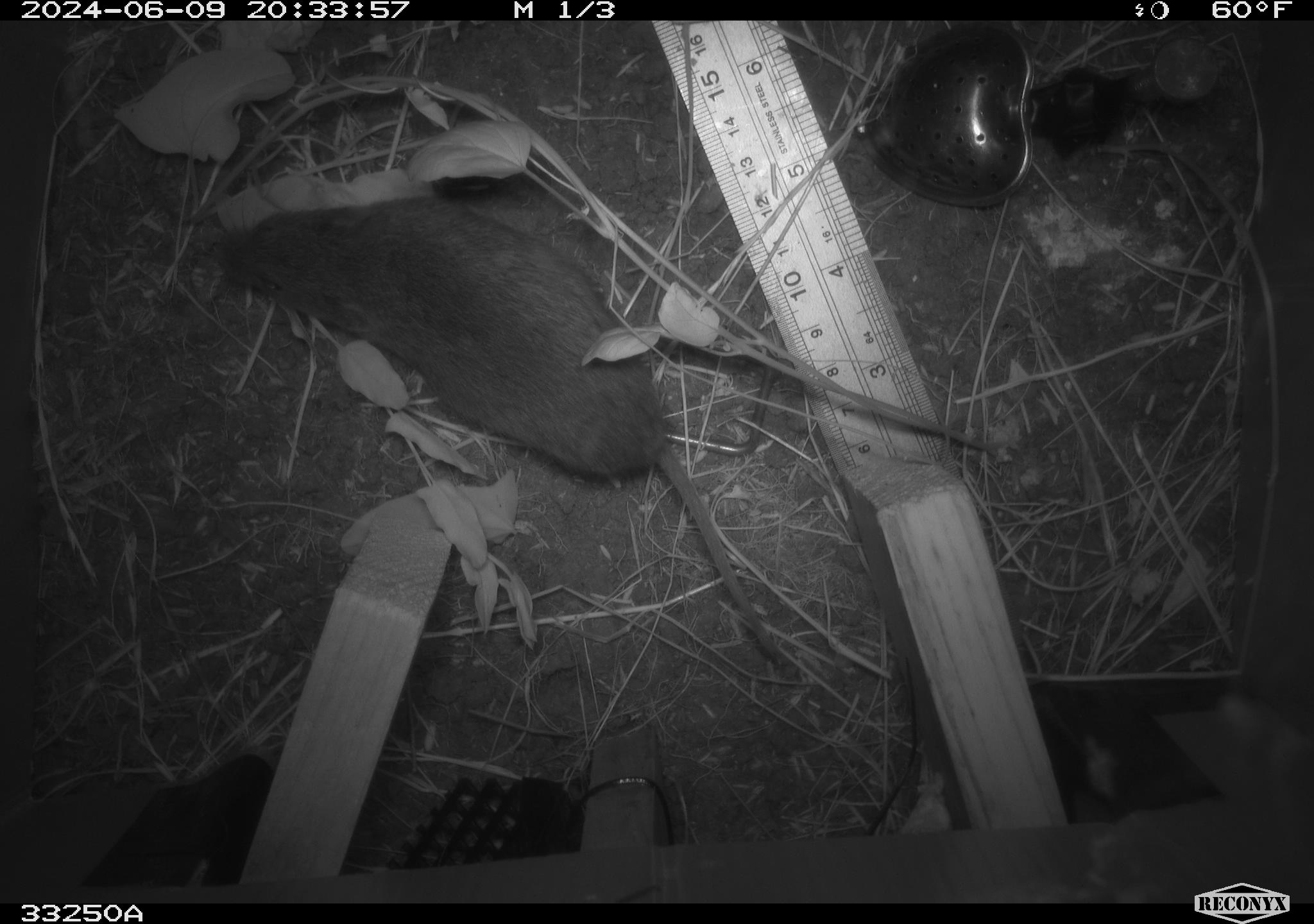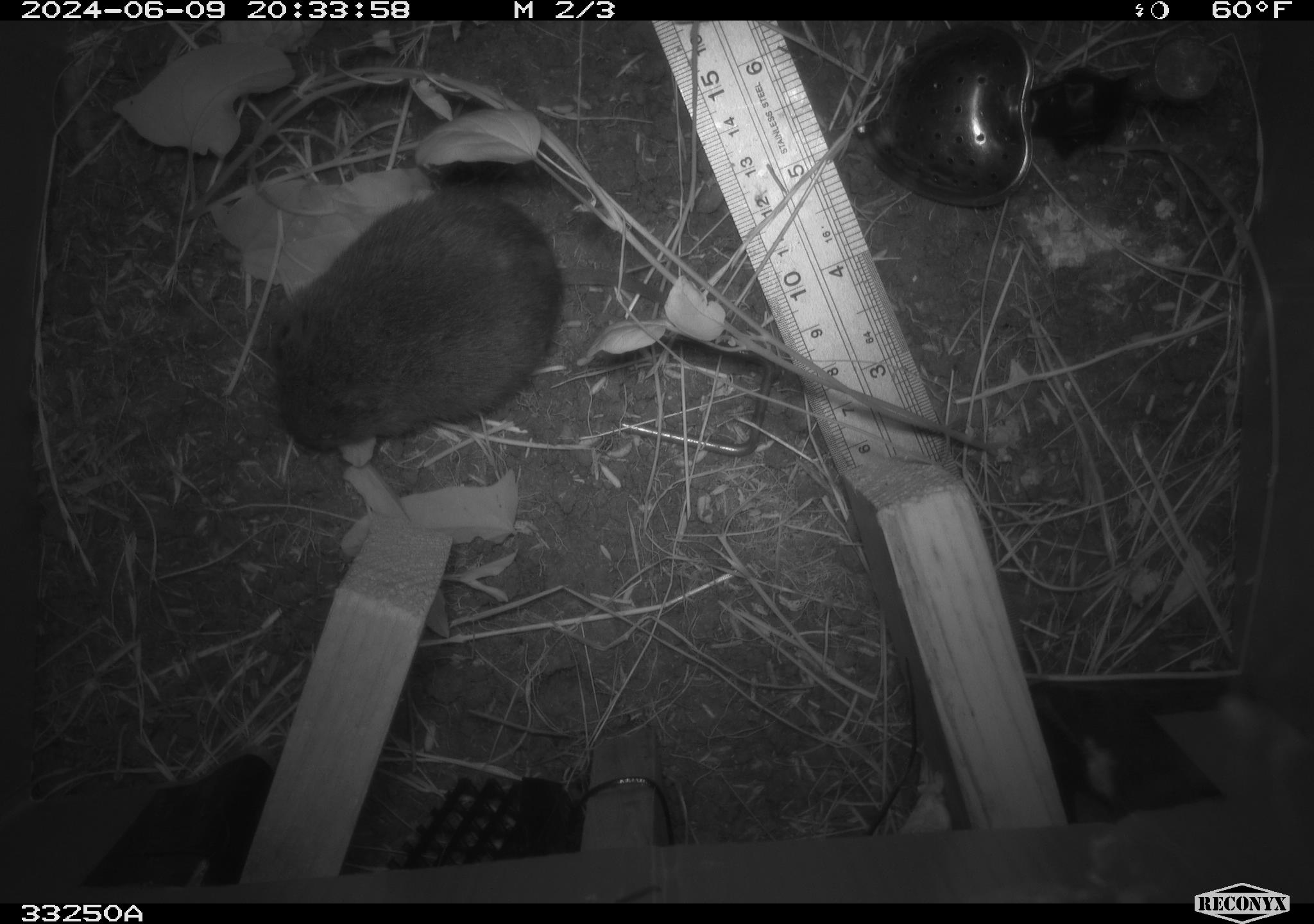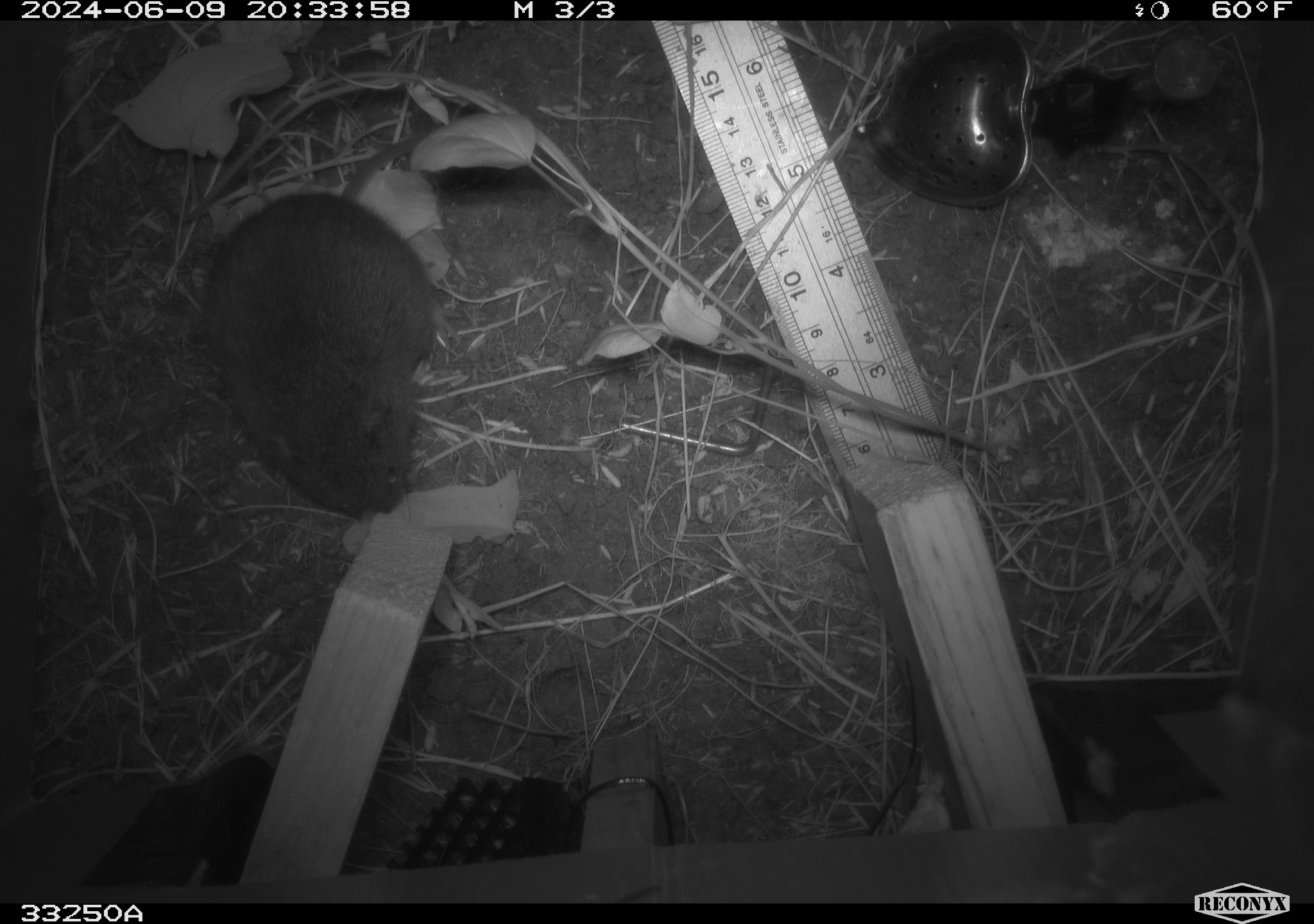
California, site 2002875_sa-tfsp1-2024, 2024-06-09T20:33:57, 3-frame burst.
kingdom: Animalia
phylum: Chordata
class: Mammalia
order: Rodentia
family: Cricetidae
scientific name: Arvicolinae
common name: voles, lemmings, and muskrats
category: arvicolinae subfamily